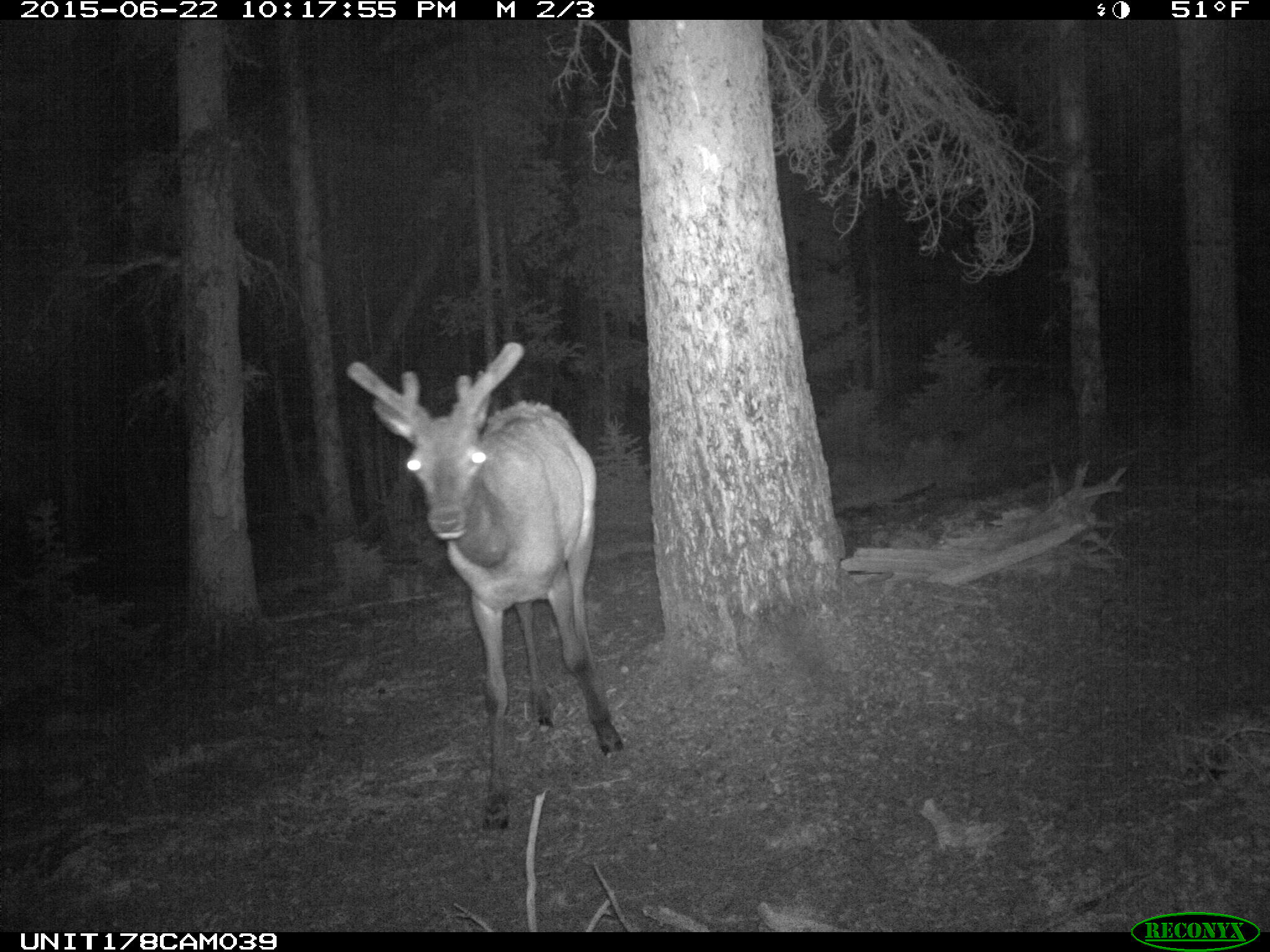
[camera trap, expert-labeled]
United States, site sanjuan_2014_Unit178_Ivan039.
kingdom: Animalia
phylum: Chordata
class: Mammalia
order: Artiodactyla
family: Cervidae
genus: Cervus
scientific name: Cervus elaphus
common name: red deer